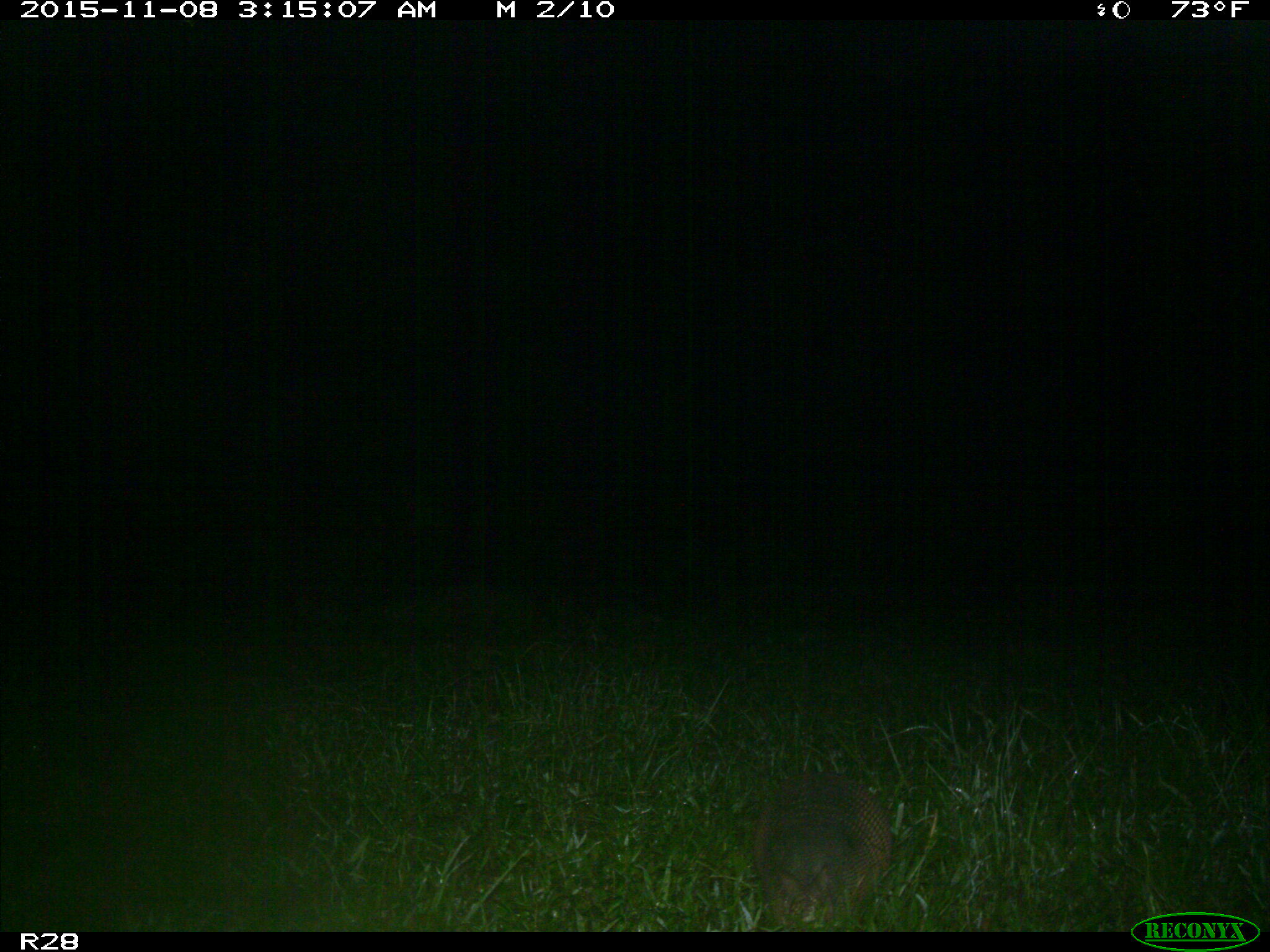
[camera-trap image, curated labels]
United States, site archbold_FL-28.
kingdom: Animalia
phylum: Chordata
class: Mammalia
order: Cingulata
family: Dasypodidae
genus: Dasypus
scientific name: Dasypus novemcinctus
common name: nine-banded armadillo